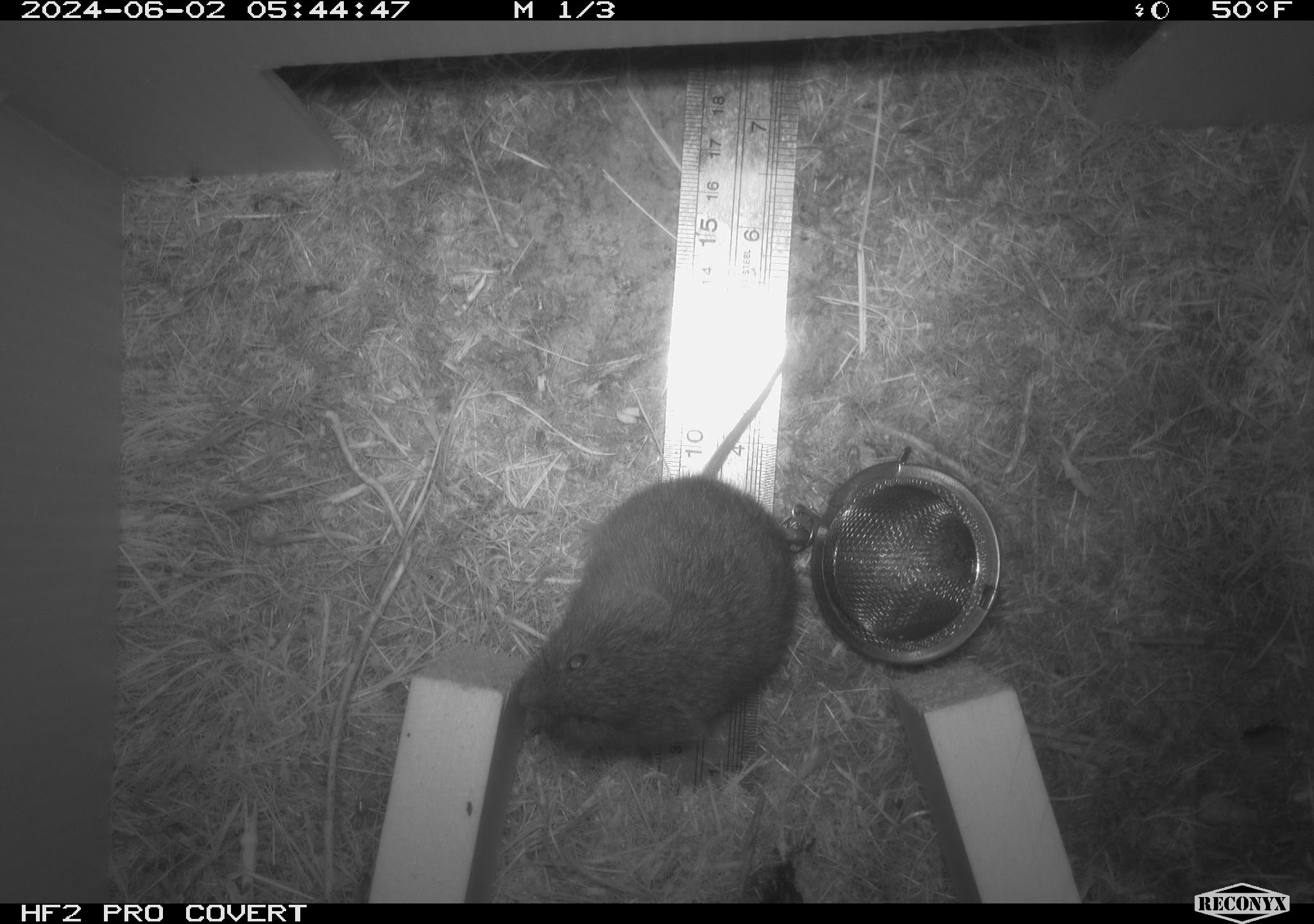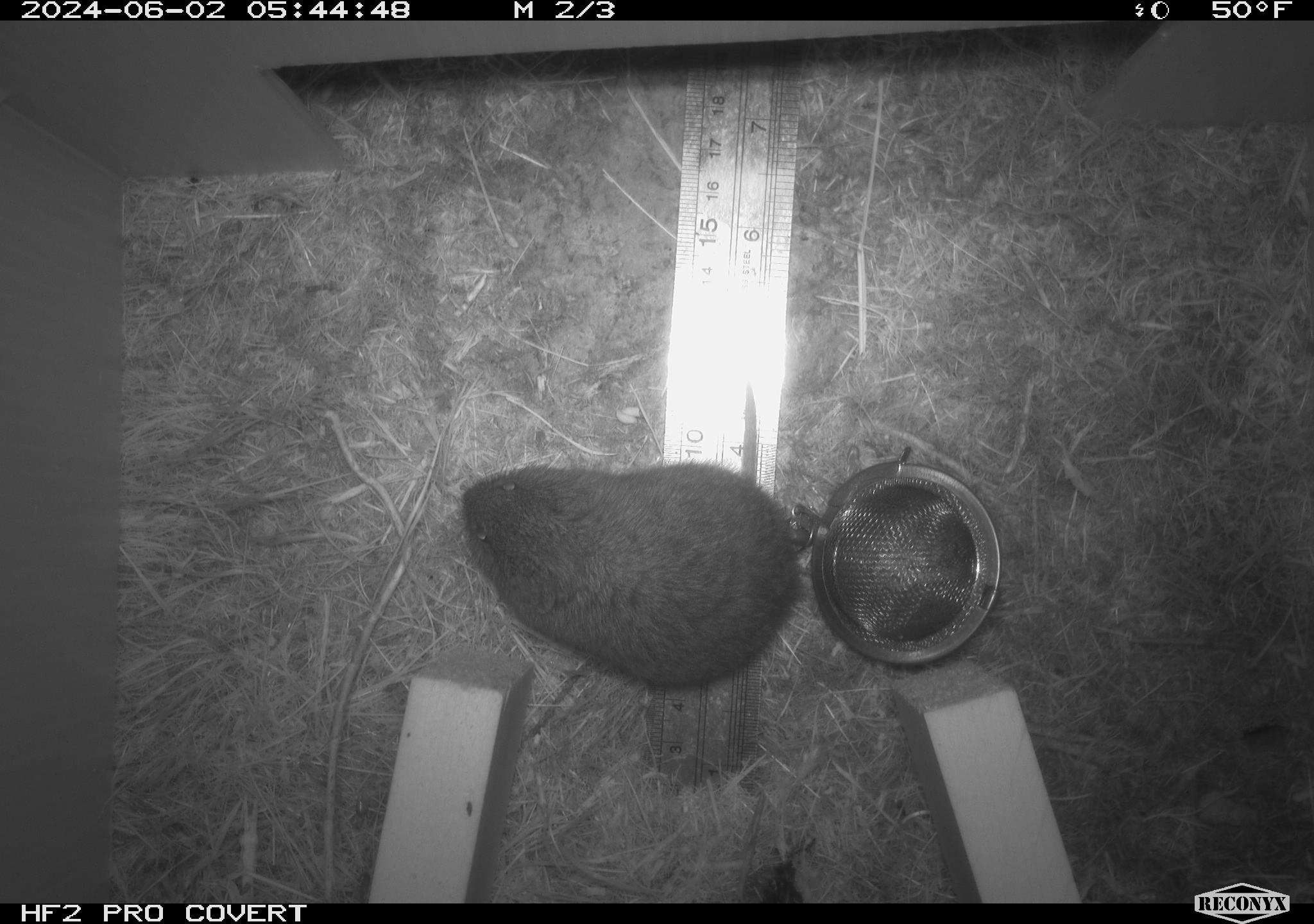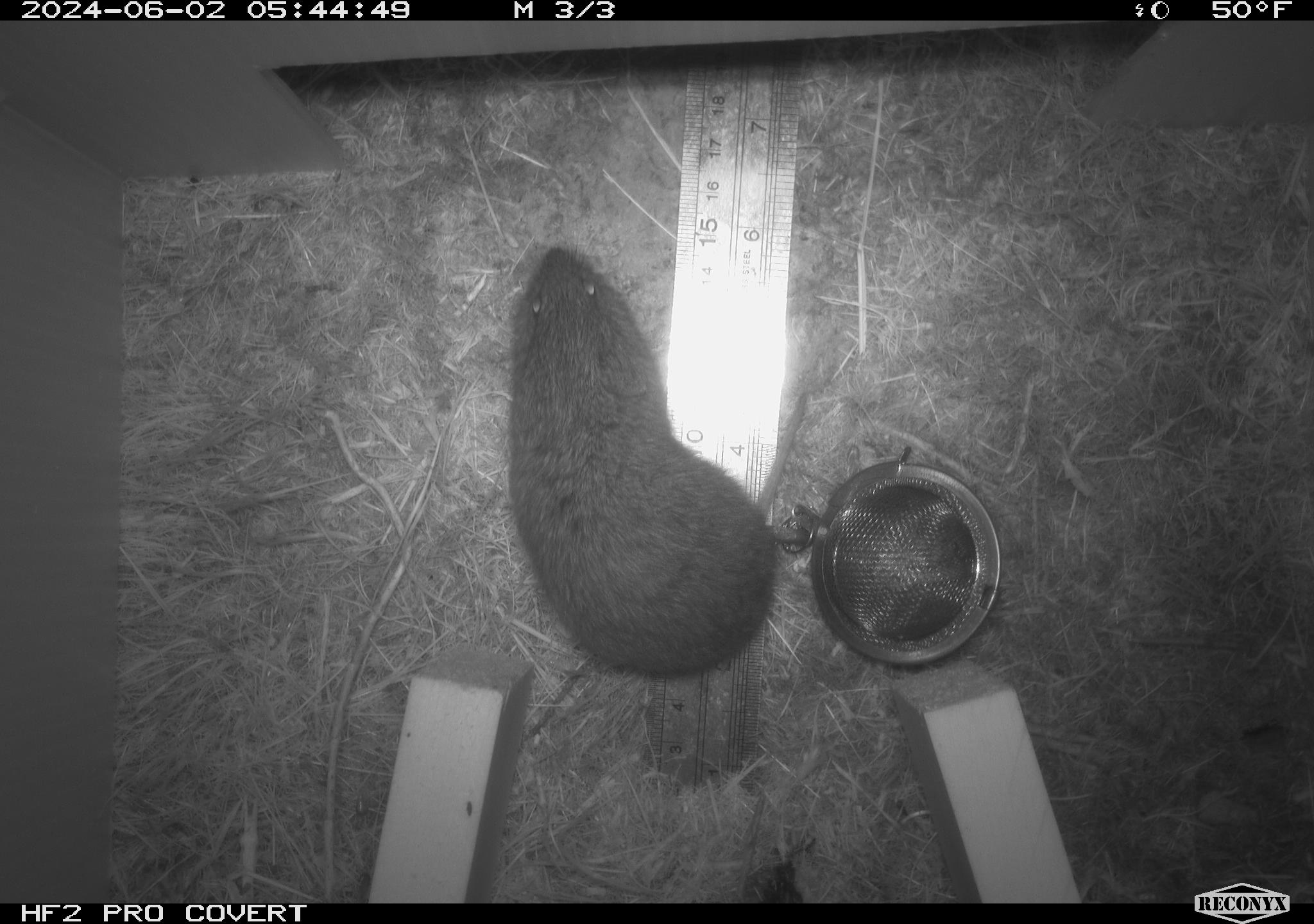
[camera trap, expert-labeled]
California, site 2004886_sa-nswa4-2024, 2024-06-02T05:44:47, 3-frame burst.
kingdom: Animalia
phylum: Chordata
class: Mammalia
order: Rodentia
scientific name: Rodentia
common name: rodent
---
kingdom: Animalia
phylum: Chordata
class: Mammalia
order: Rodentia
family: Cricetidae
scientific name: Arvicolinae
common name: voles, lemmings, and muskrats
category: arvicolinae subfamily